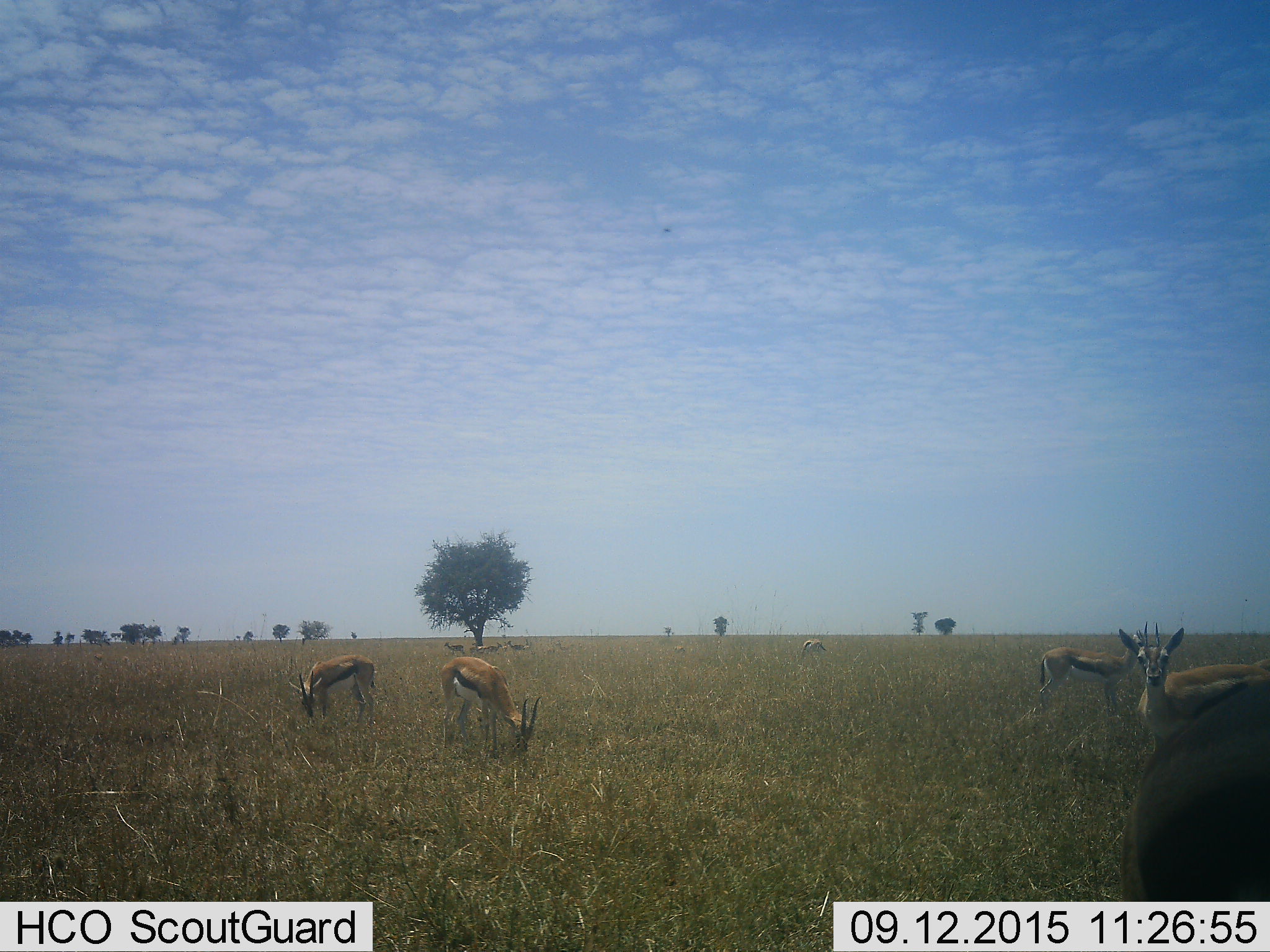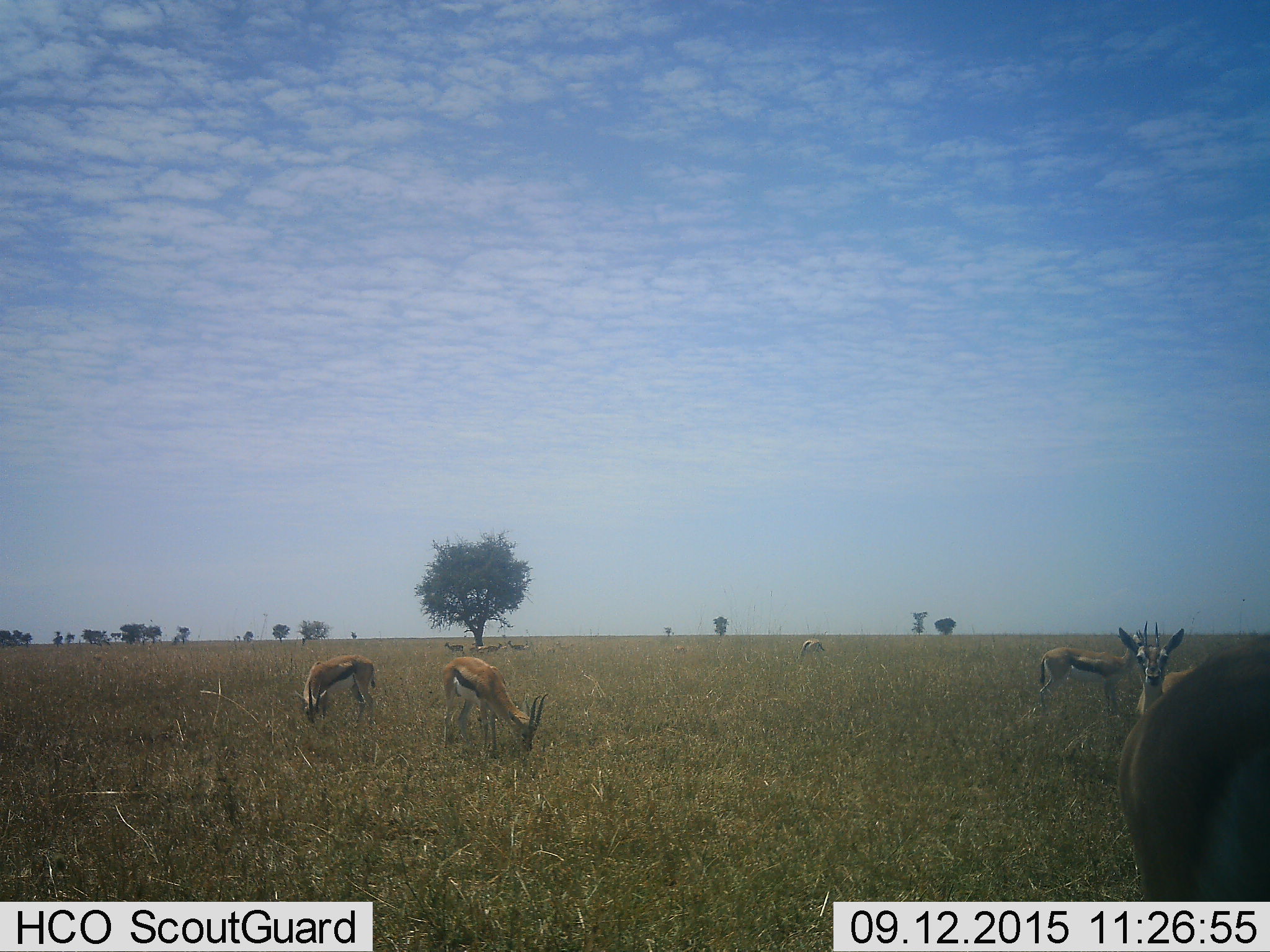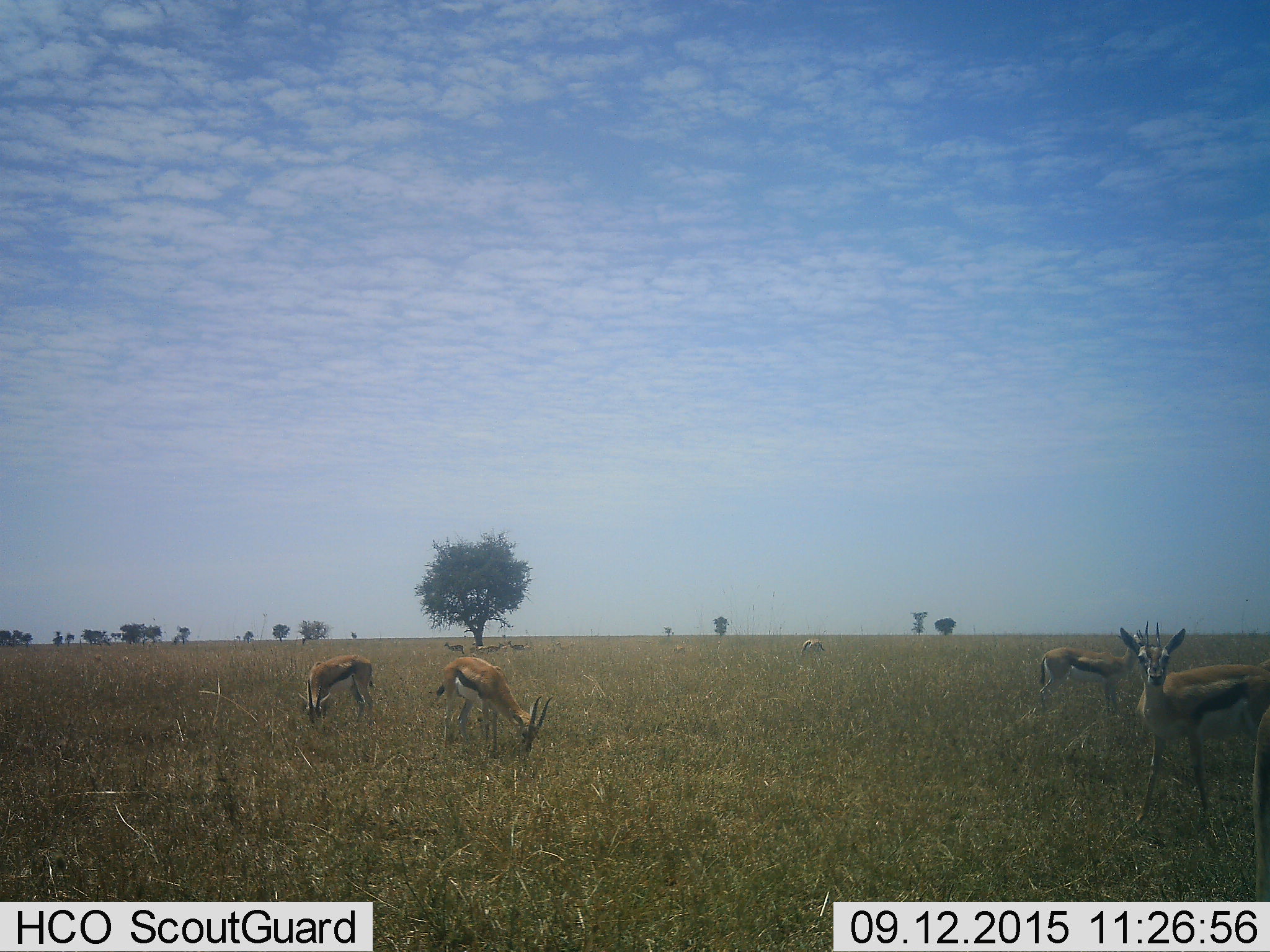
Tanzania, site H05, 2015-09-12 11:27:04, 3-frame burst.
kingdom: Animalia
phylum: Chordata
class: Mammalia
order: Artiodactyla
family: Bovidae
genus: Eudorcas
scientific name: Eudorcas thomsonii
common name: thomson's gazelle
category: gazellethomsons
Gazellethomsons (thomson's gazelle) (Eudorcas thomsonii), count 10. Behavior (volunteer vote fractions): standing 70%, resting 0%, moving 20%, interacting 0%. Young present (vote fraction): 0%. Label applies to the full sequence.